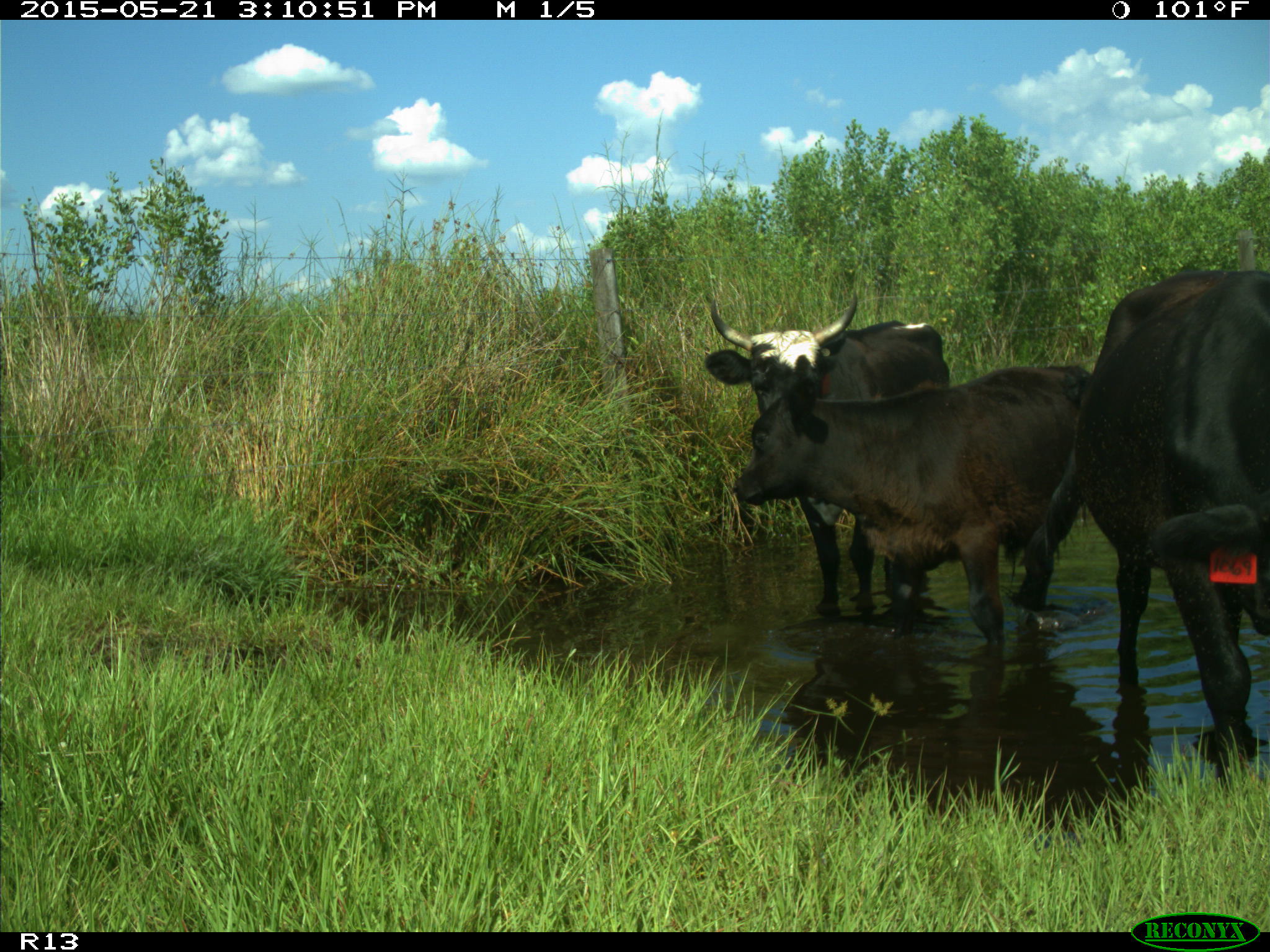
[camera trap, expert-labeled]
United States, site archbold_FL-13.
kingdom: Animalia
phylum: Chordata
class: Mammalia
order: Artiodactyla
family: Bovidae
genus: Bos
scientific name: Bos taurus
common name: domestic cow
Bos taurus (domestic cow).